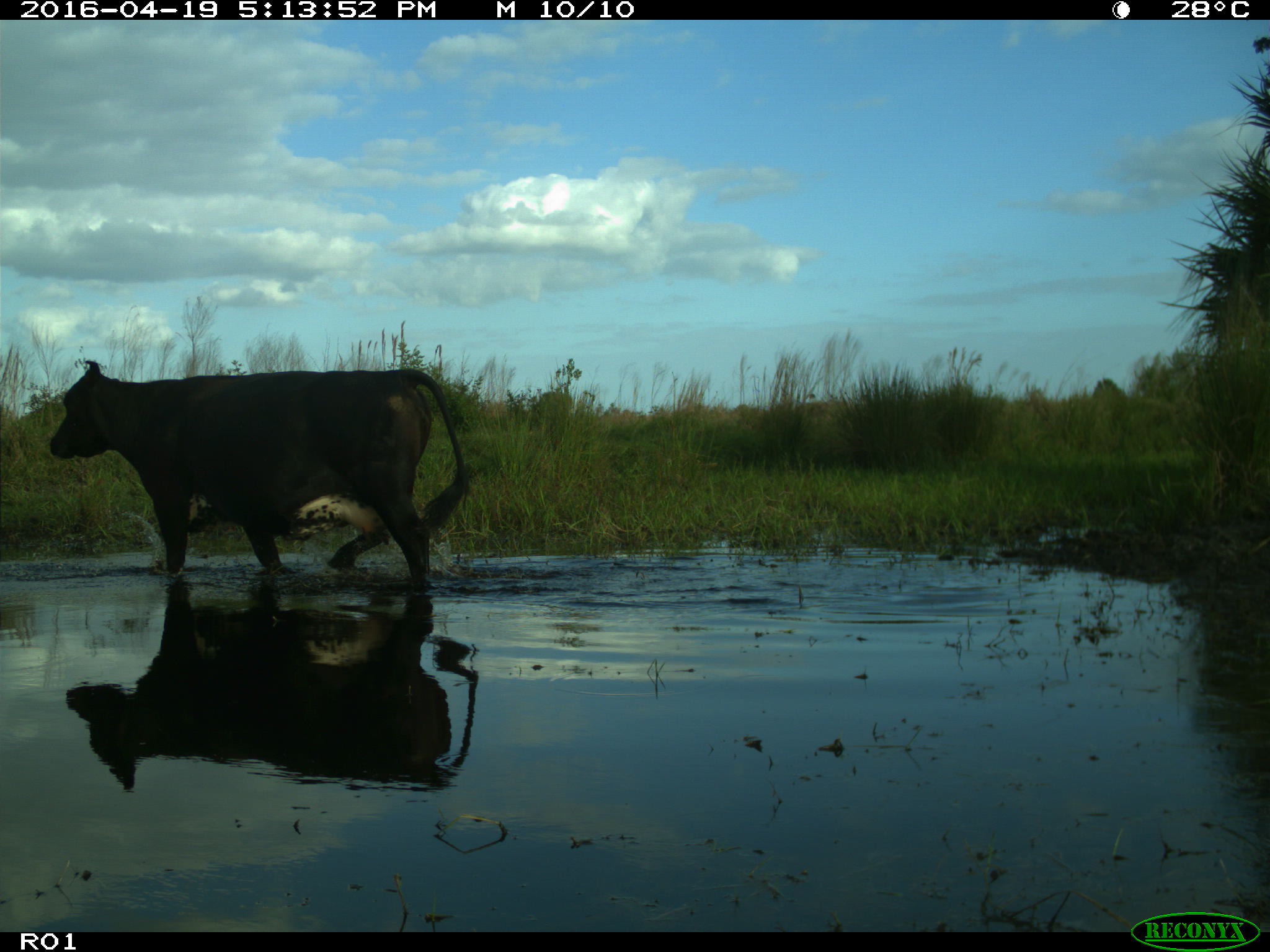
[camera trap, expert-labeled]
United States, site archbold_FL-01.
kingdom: Animalia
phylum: Chordata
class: Mammalia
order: Artiodactyla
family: Bovidae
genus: Bos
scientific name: Bos taurus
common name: domestic cow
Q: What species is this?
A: Bos taurus (domestic cow).